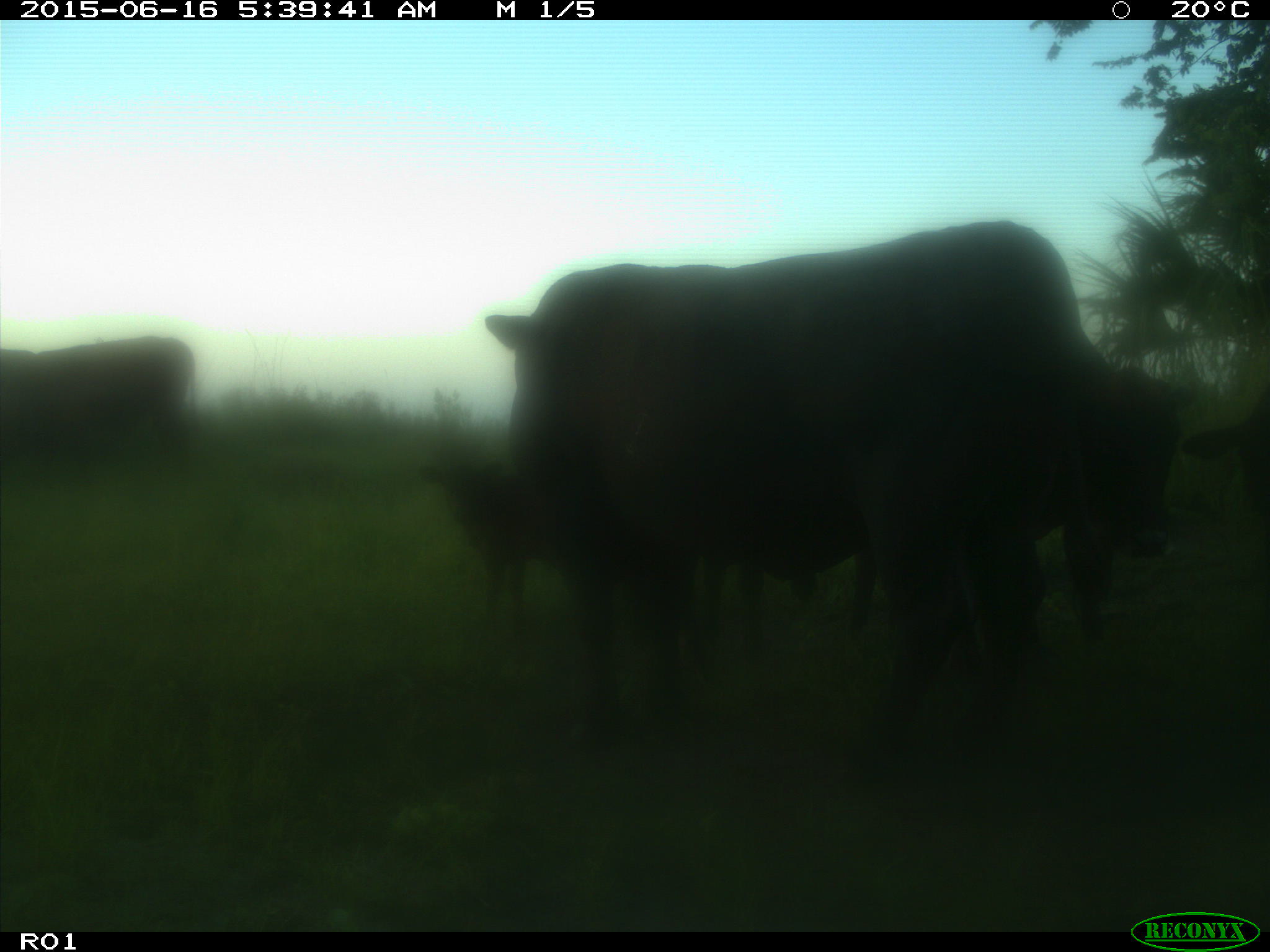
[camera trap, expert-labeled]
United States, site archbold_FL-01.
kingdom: Animalia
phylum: Chordata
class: Mammalia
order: Artiodactyla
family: Bovidae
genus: Bos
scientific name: Bos taurus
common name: domestic cow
Bos taurus (domestic cow).